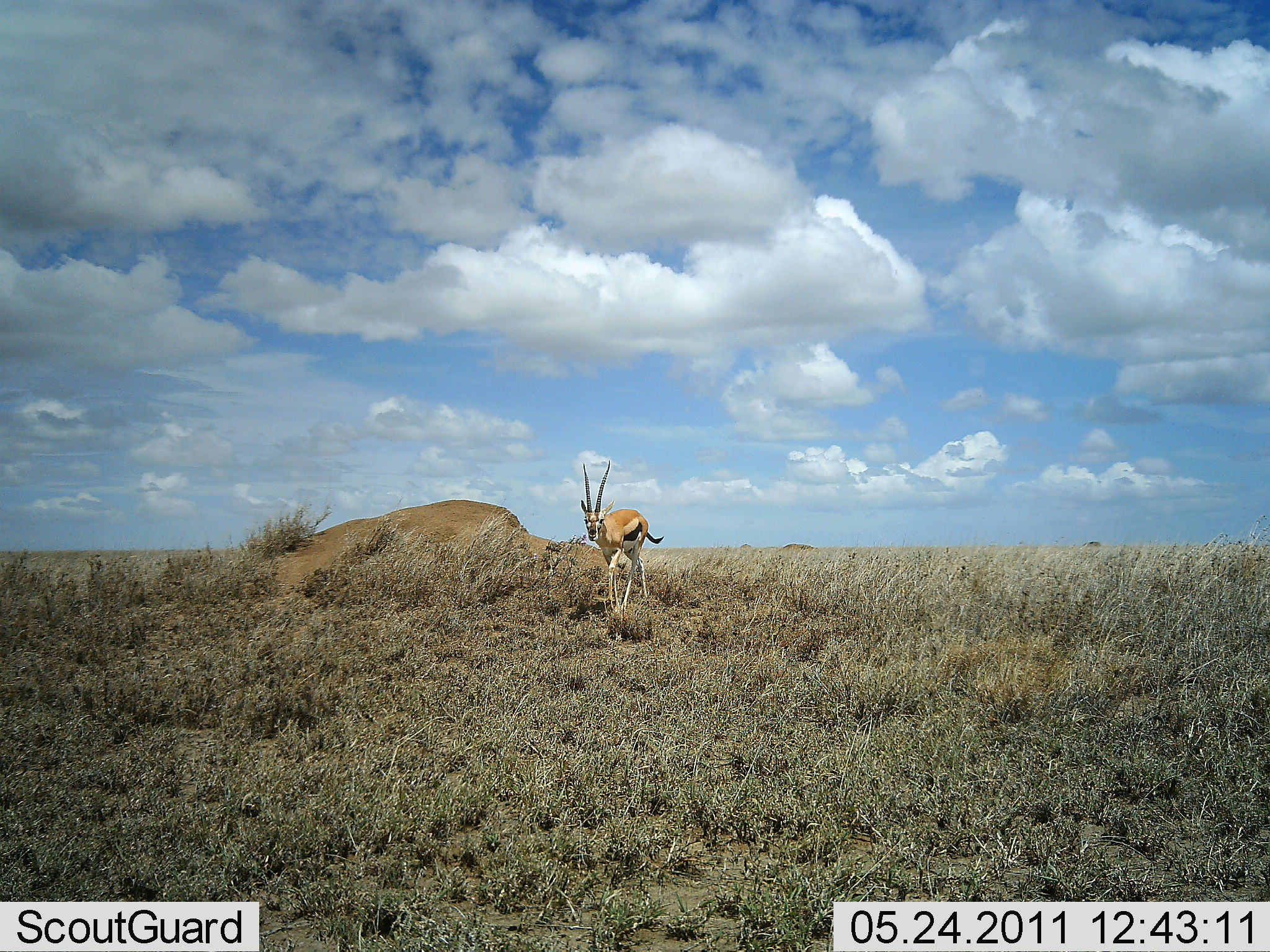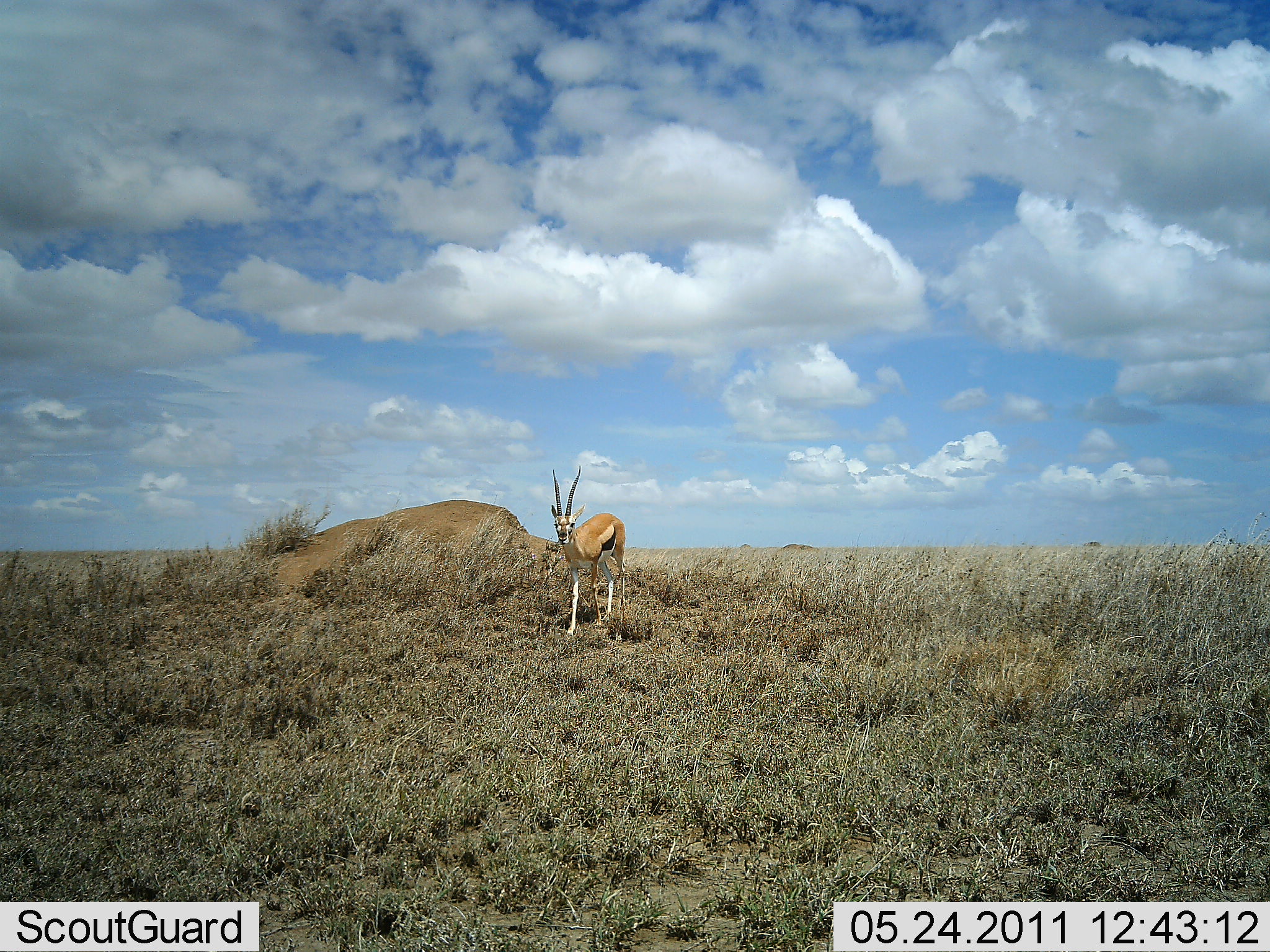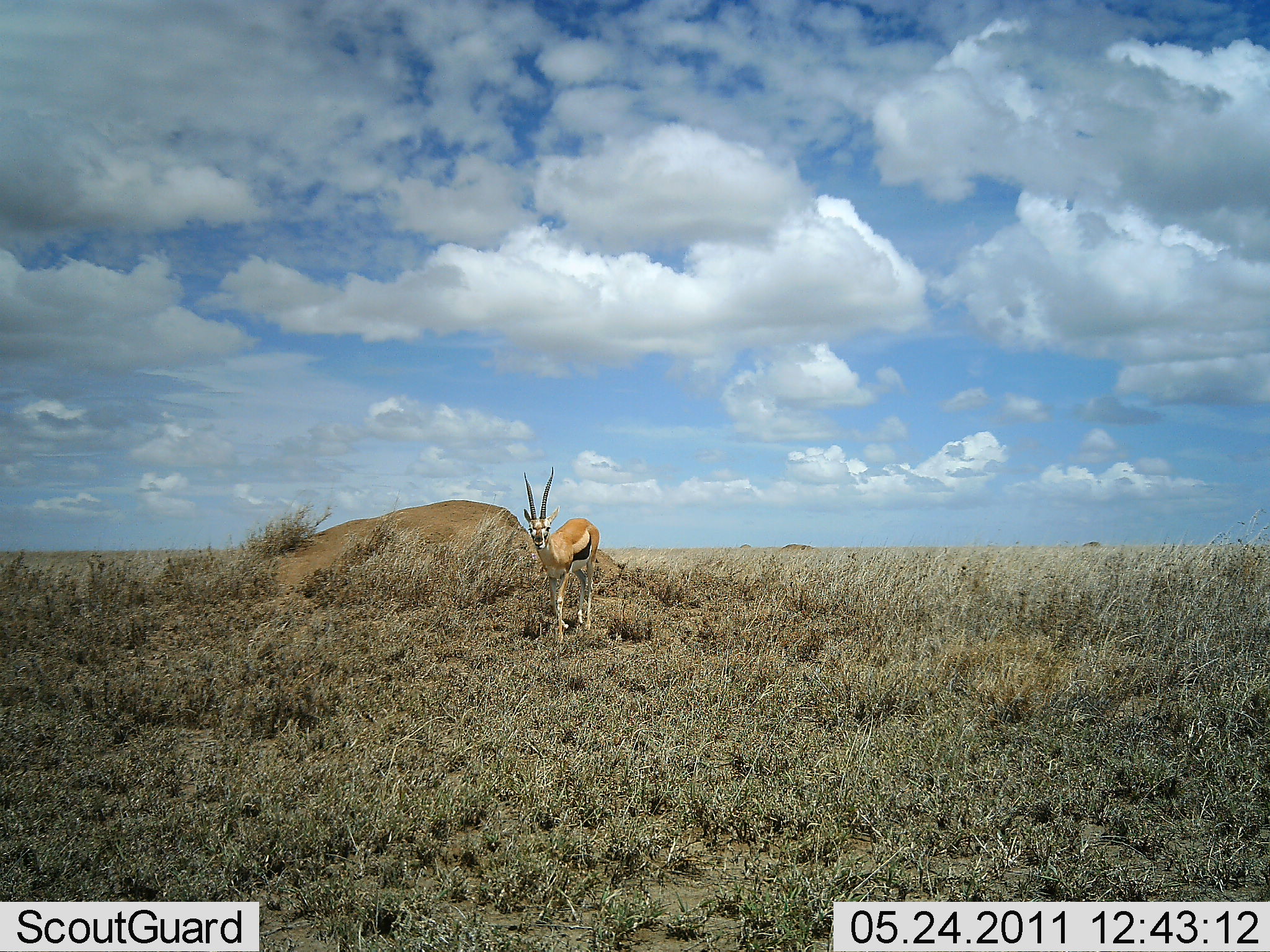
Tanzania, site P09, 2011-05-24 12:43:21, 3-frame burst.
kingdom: Animalia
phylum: Chordata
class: Mammalia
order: Artiodactyla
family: Bovidae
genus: Eudorcas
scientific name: Eudorcas thomsonii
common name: thomson's gazelle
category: gazellethomsons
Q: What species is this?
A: Gazellethomsons (thomson's gazelle) (Eudorcas thomsonii).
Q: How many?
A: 1.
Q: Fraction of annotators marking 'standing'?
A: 33%.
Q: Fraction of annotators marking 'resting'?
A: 0%.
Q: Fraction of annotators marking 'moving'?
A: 75%.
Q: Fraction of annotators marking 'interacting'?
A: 0%.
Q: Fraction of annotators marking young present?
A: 0%.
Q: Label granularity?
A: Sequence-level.